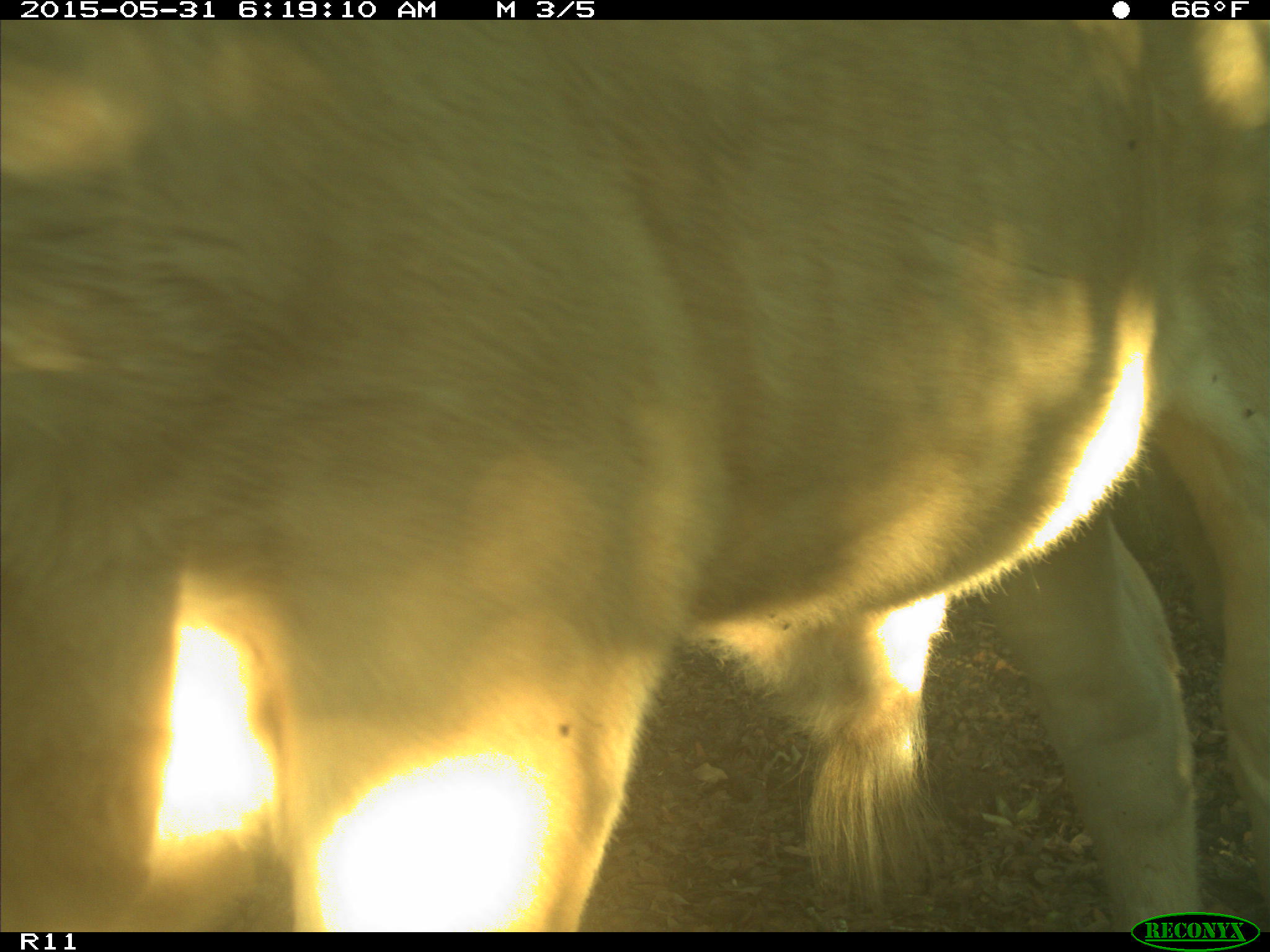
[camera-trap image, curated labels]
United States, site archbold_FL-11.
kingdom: Animalia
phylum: Chordata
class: Mammalia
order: Artiodactyla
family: Bovidae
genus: Bos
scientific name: Bos taurus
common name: domestic cow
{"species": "Bos taurus (domestic cow)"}